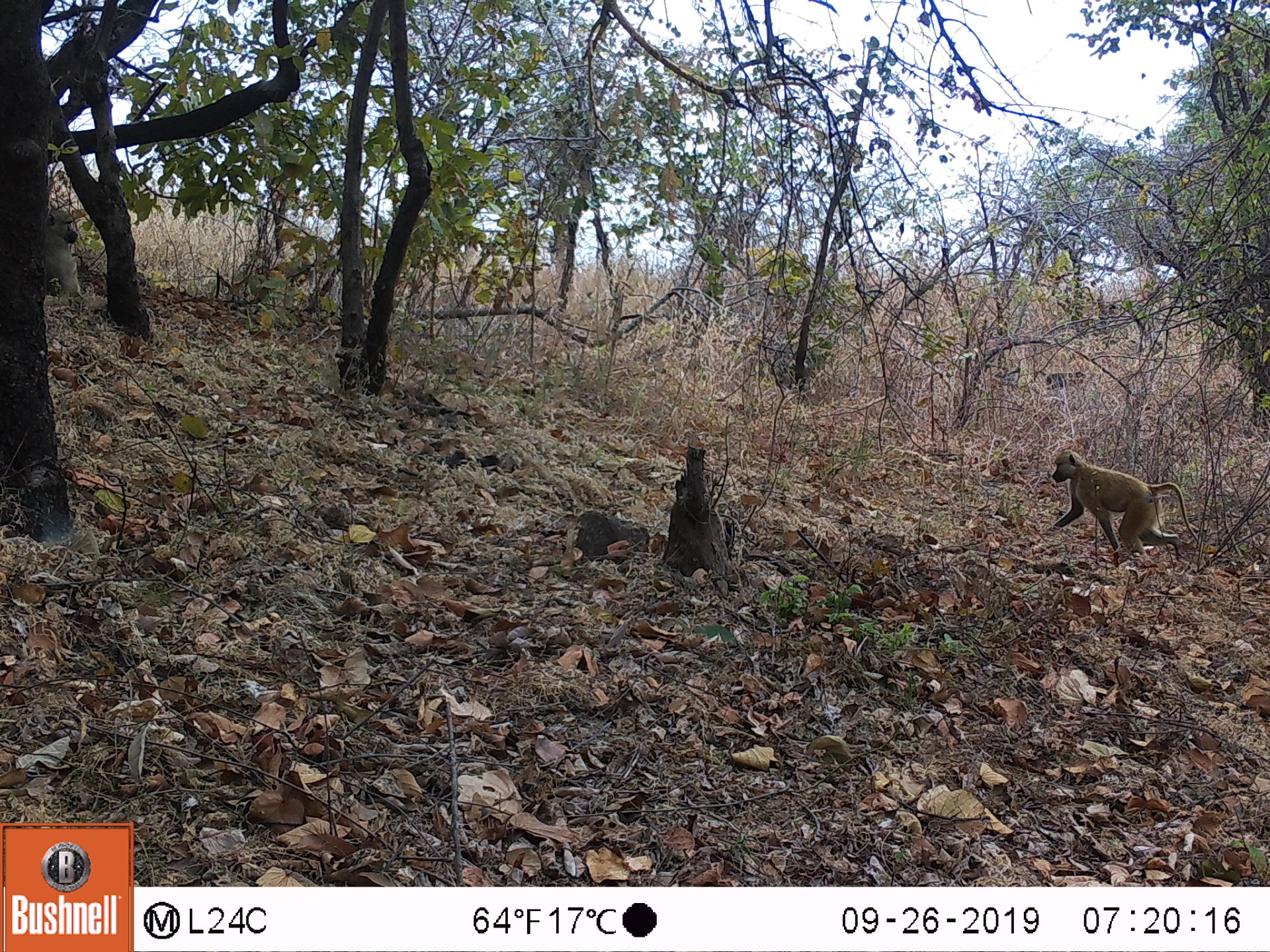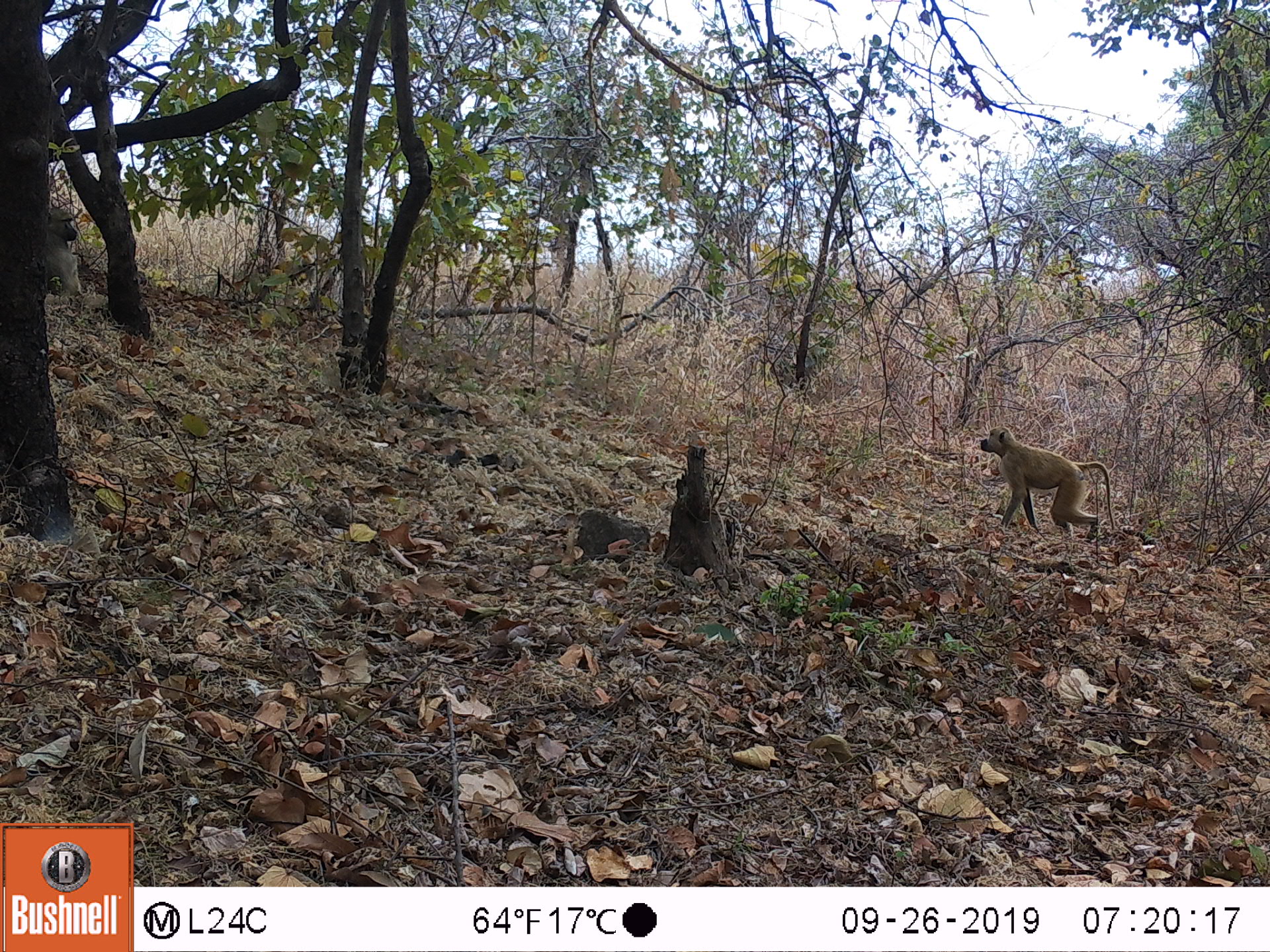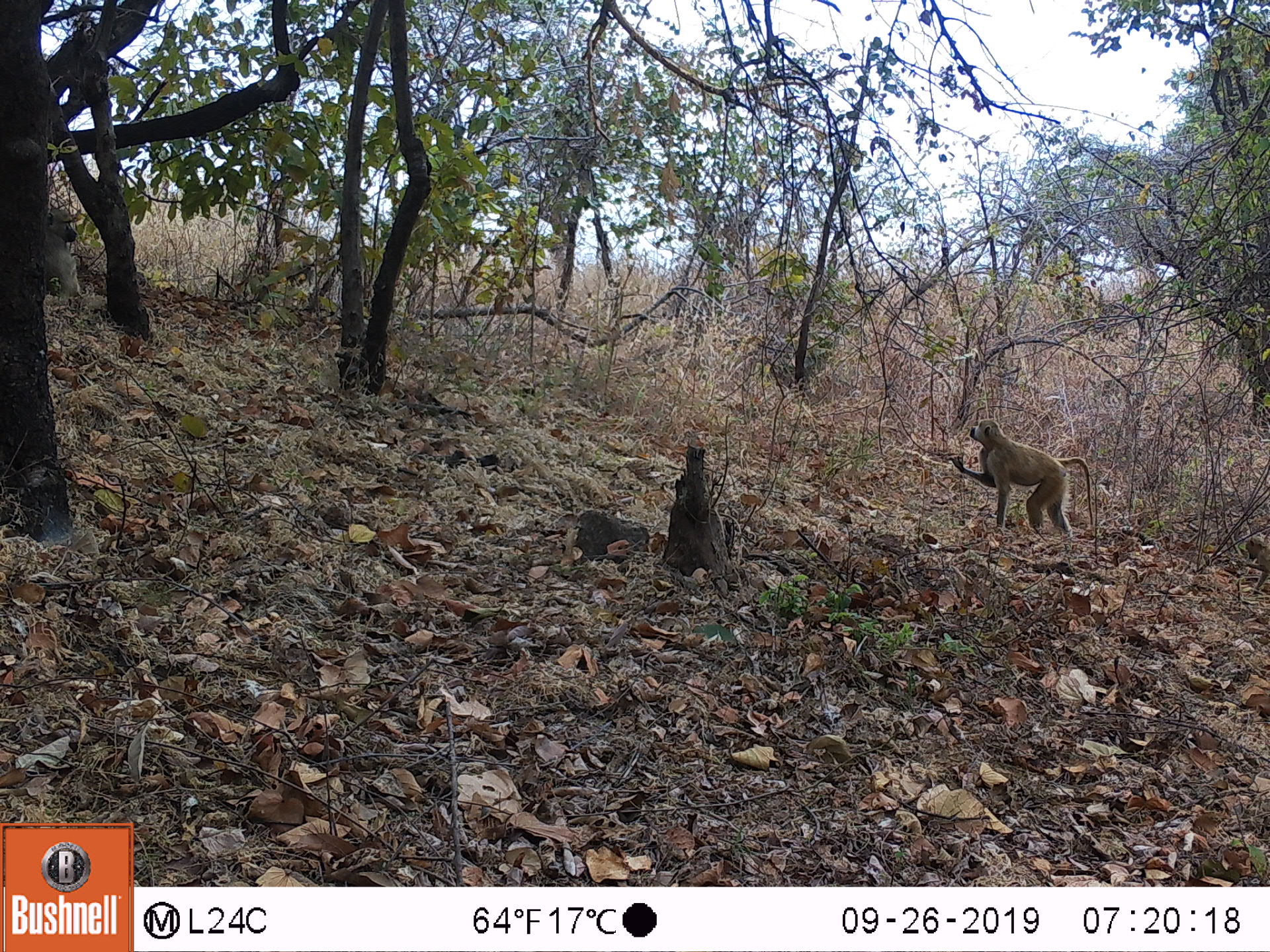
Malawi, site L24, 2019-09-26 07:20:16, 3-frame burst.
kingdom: Animalia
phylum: Chordata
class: Mammalia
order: Primates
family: Cercopithecidae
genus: Papio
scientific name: Papio cynocephalus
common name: yellow baboon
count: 2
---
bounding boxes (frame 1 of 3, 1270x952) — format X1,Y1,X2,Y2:
yellow baboon: 1044,448,1197,562; 32,205,89,303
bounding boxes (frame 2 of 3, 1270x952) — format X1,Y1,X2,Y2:
yellow baboon: 975,421,1115,544; 37,202,88,306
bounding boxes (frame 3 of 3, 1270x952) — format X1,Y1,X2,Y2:
yellow baboon: 944,412,1099,537; 39,205,89,301